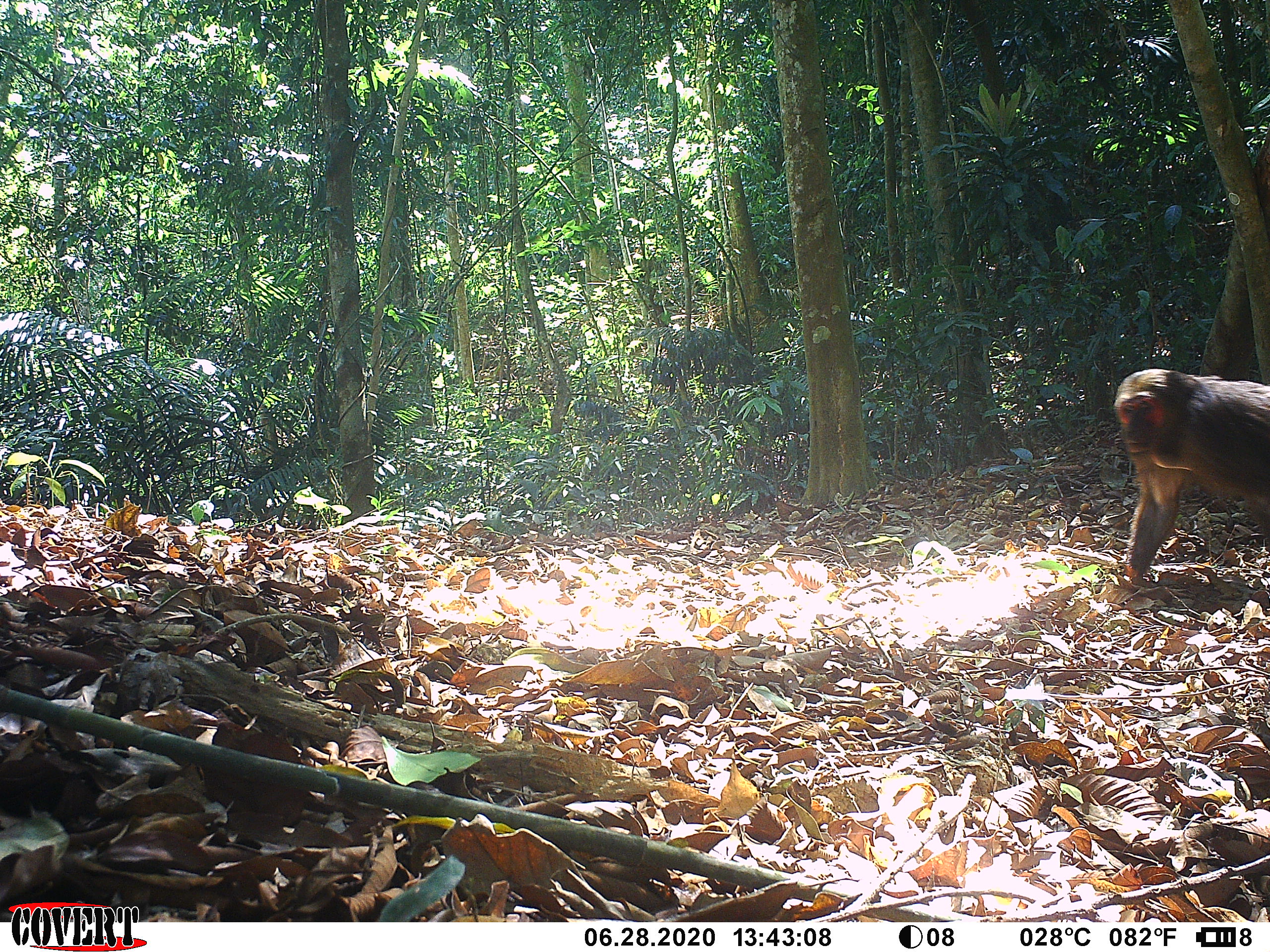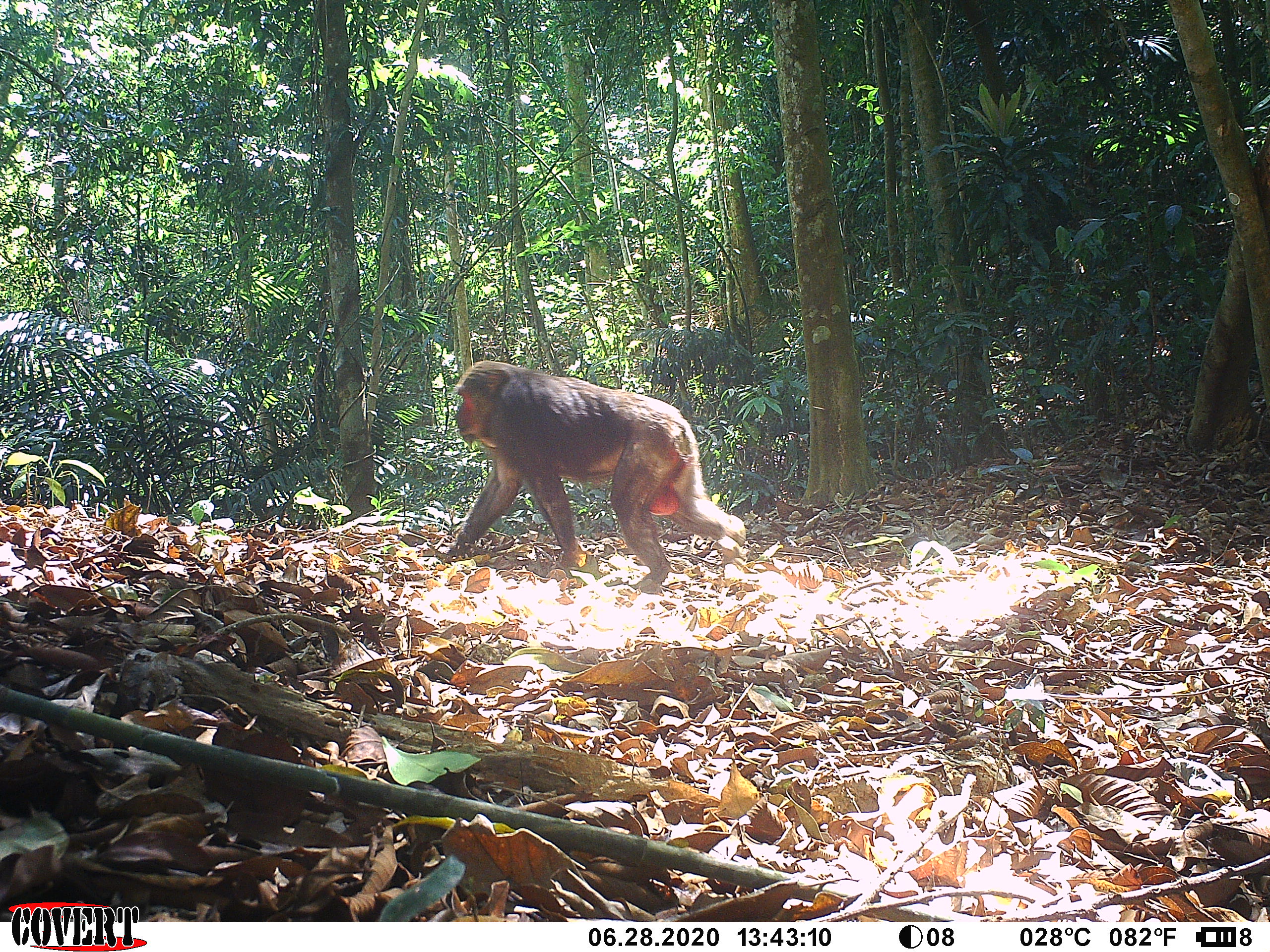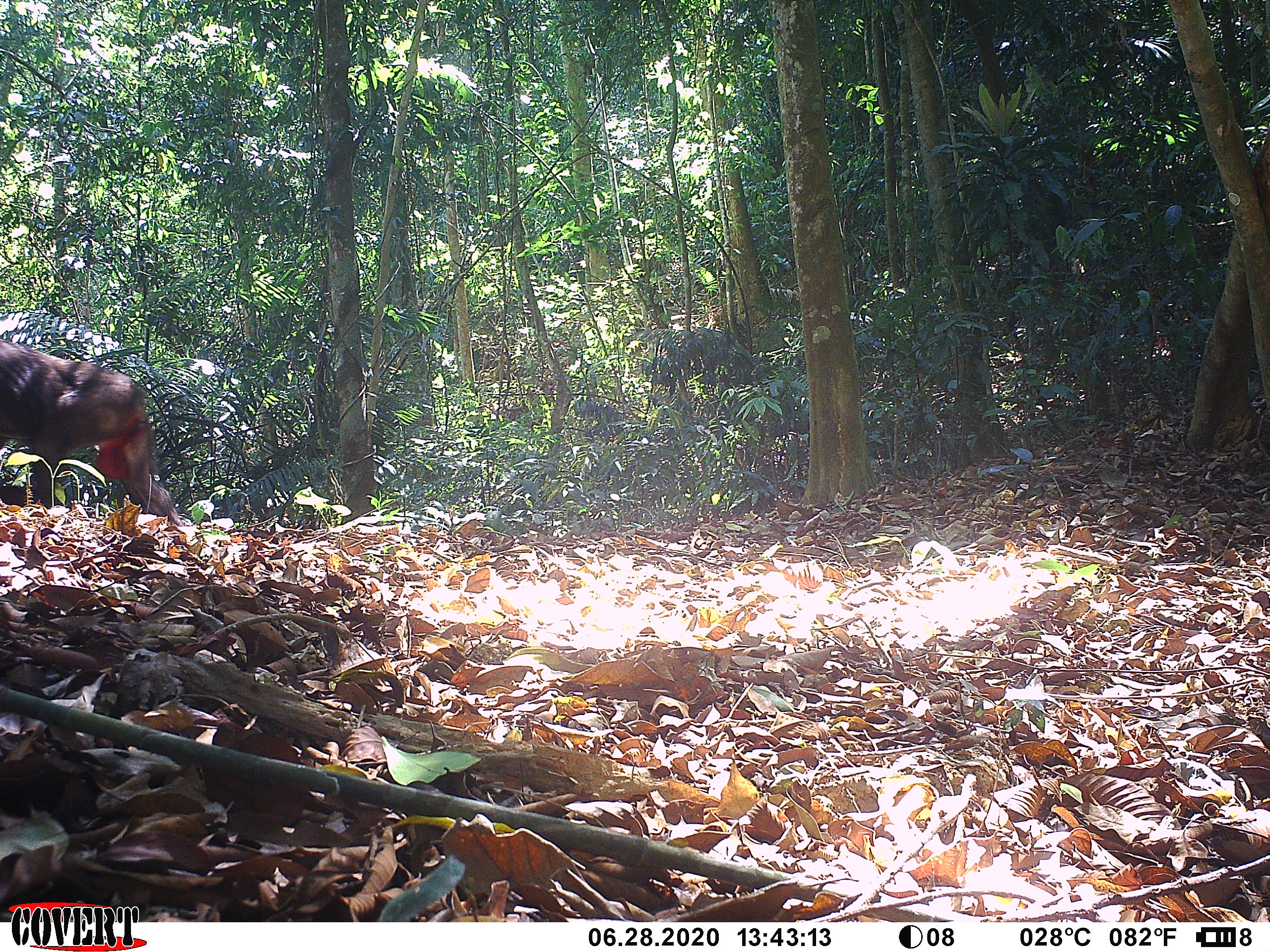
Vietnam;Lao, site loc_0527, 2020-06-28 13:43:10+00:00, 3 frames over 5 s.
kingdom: Animalia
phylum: Chordata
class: Mammalia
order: Primates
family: Cercopithecidae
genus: Macaca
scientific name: Macaca arctoides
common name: stump-tailed macaque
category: stump tailed macaque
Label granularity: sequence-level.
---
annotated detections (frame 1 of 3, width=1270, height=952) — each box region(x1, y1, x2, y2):
stump tailed macaque: region(1112, 368, 1270, 580)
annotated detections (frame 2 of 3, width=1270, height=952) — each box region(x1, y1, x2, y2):
stump tailed macaque: region(447, 360, 746, 594)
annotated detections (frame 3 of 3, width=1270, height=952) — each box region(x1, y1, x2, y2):
stump tailed macaque: region(0, 339, 181, 527)